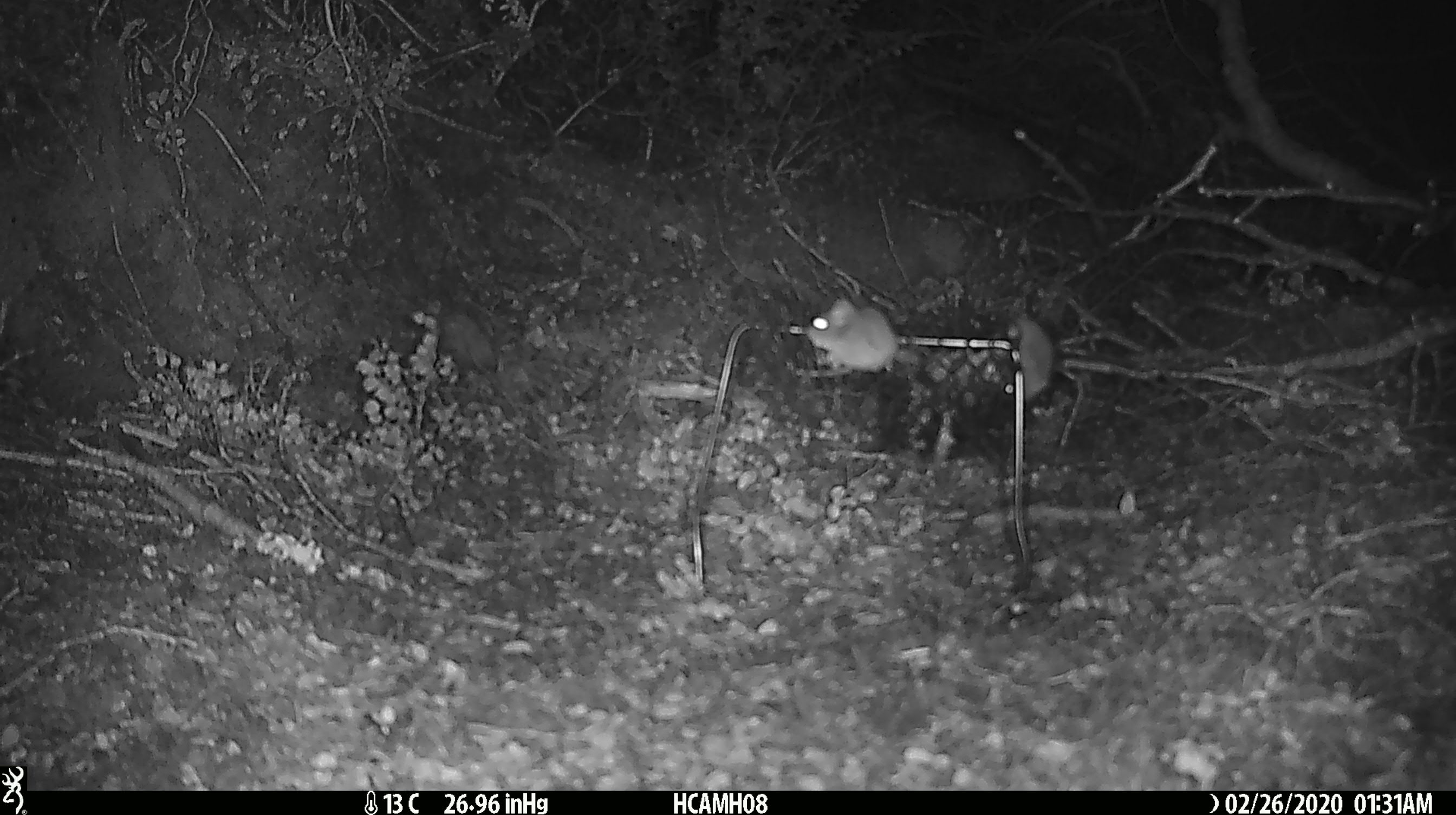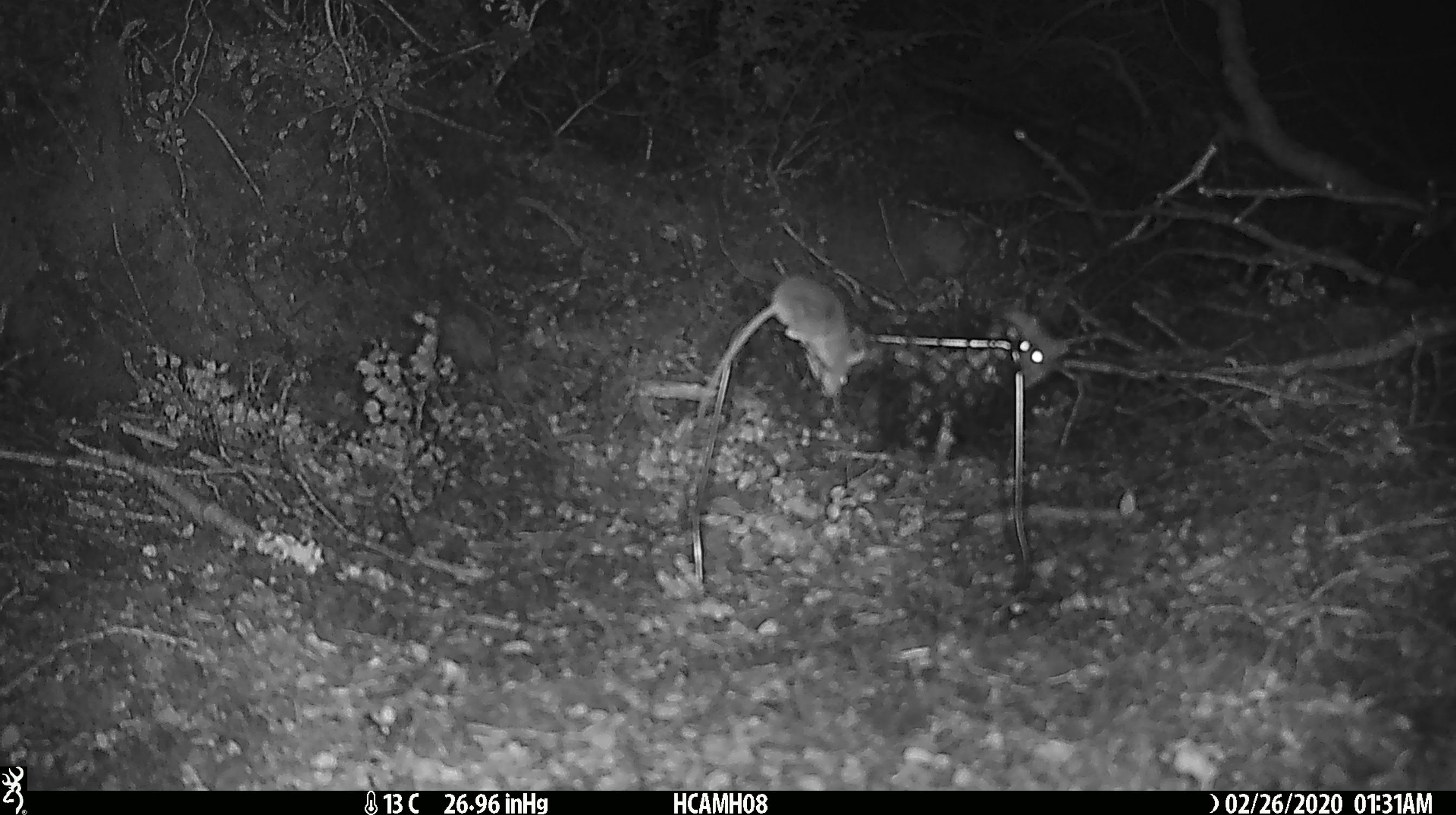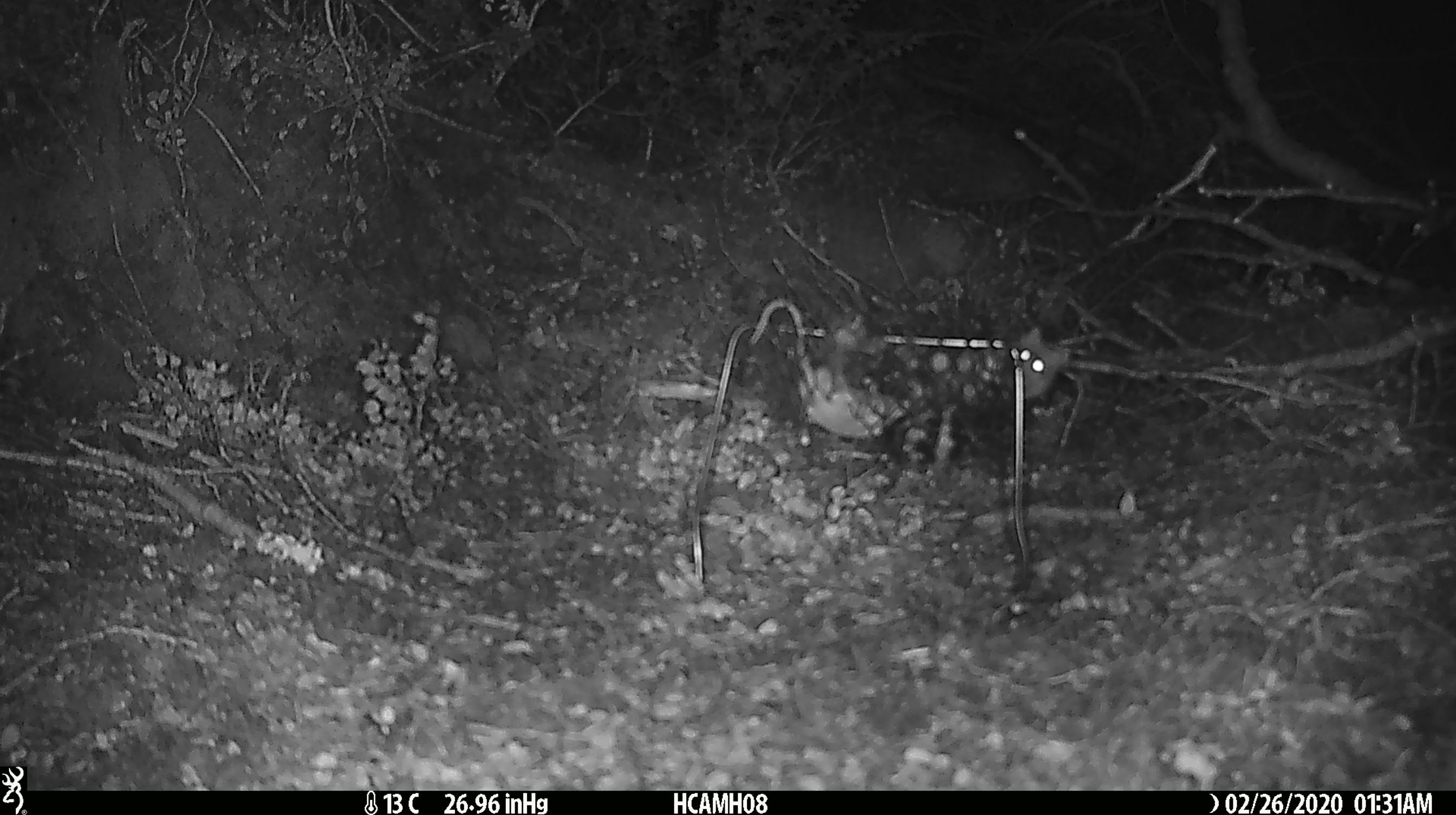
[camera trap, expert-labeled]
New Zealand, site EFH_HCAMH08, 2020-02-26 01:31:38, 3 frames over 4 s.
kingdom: Animalia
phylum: Chordata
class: Mammalia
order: Rodentia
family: Muridae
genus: Mus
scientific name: Mus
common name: mouse